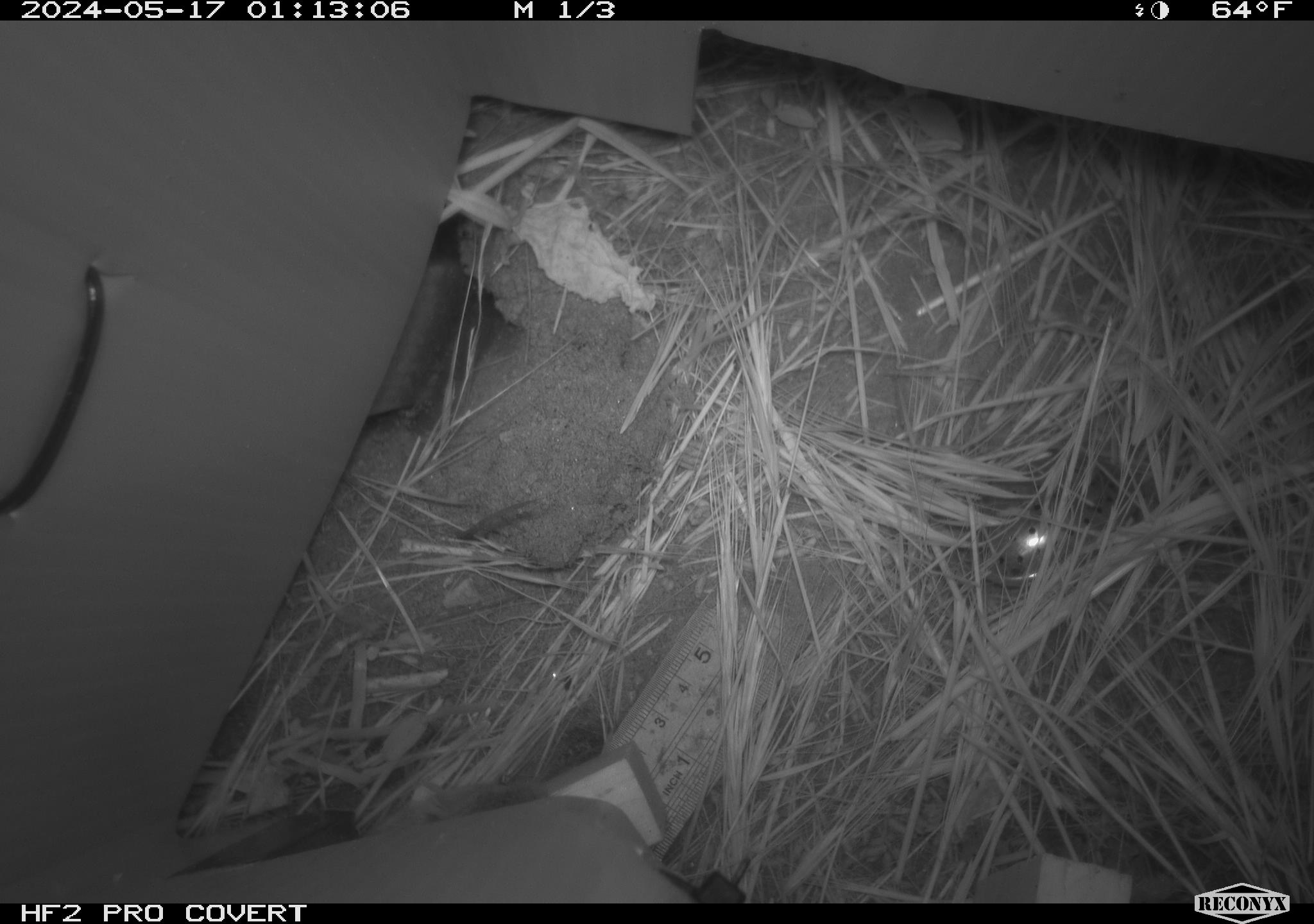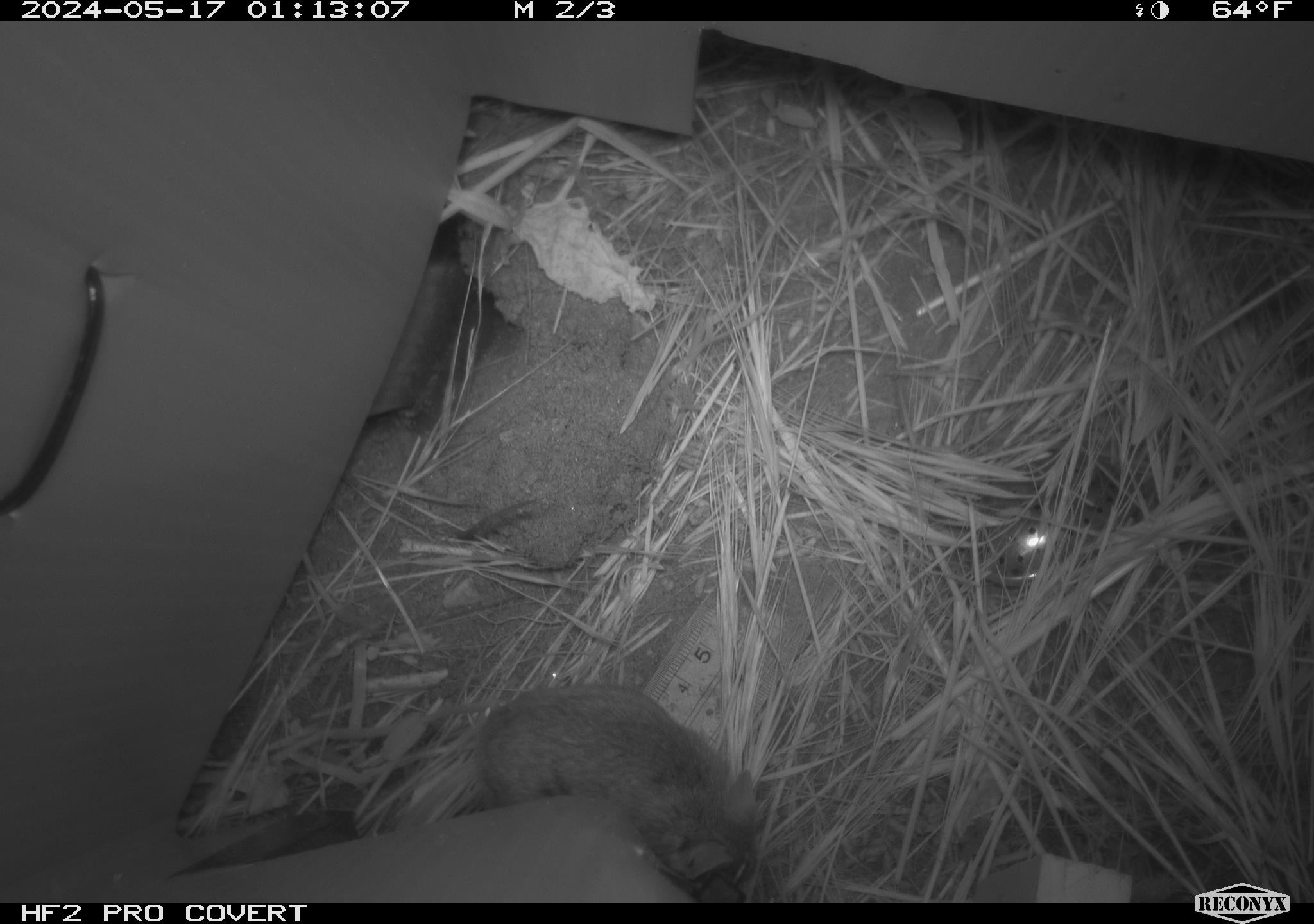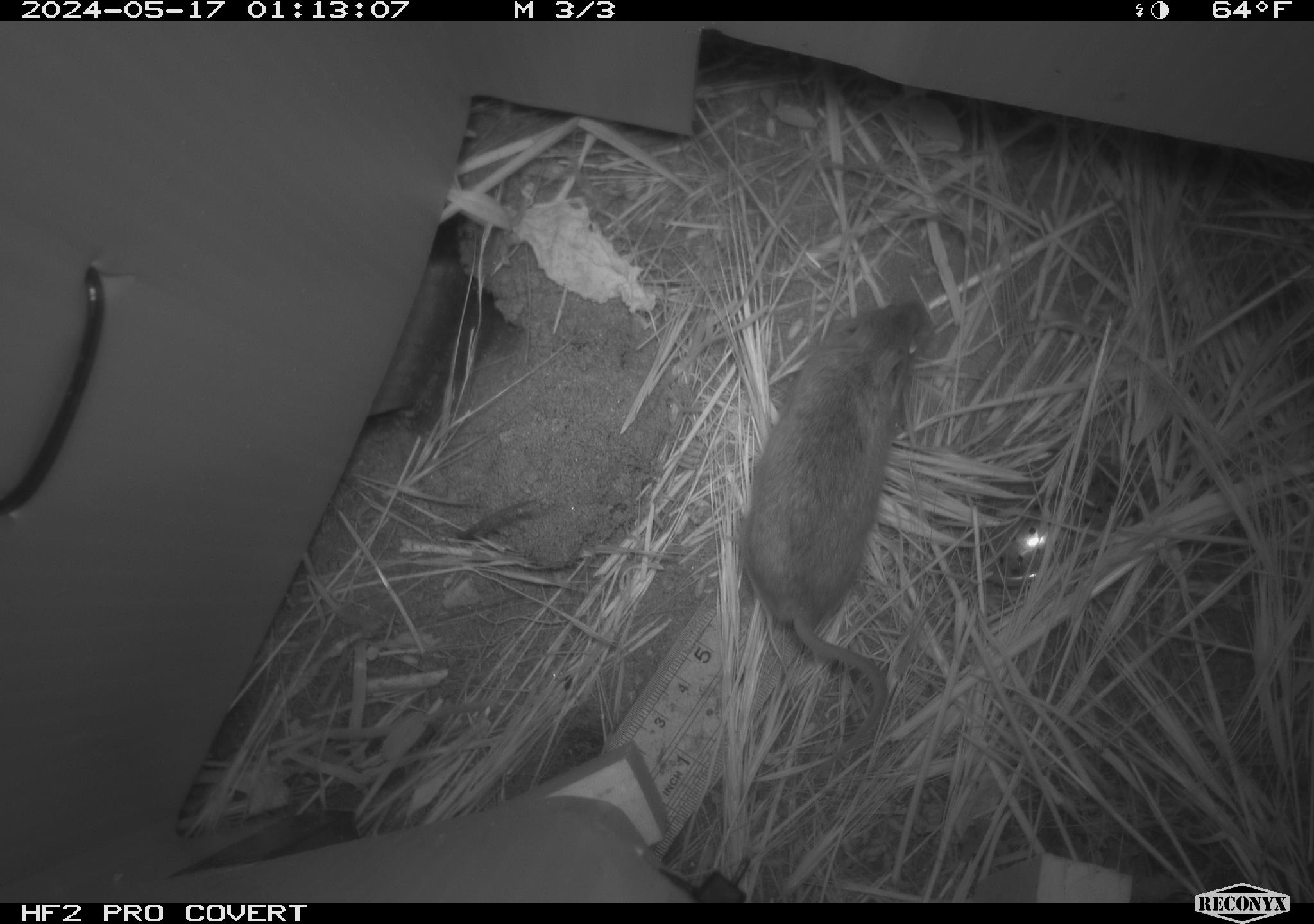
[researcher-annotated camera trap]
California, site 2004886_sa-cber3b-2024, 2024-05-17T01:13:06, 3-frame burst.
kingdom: Animalia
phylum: Chordata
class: Mammalia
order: Rodentia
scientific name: Rodentia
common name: mouse species